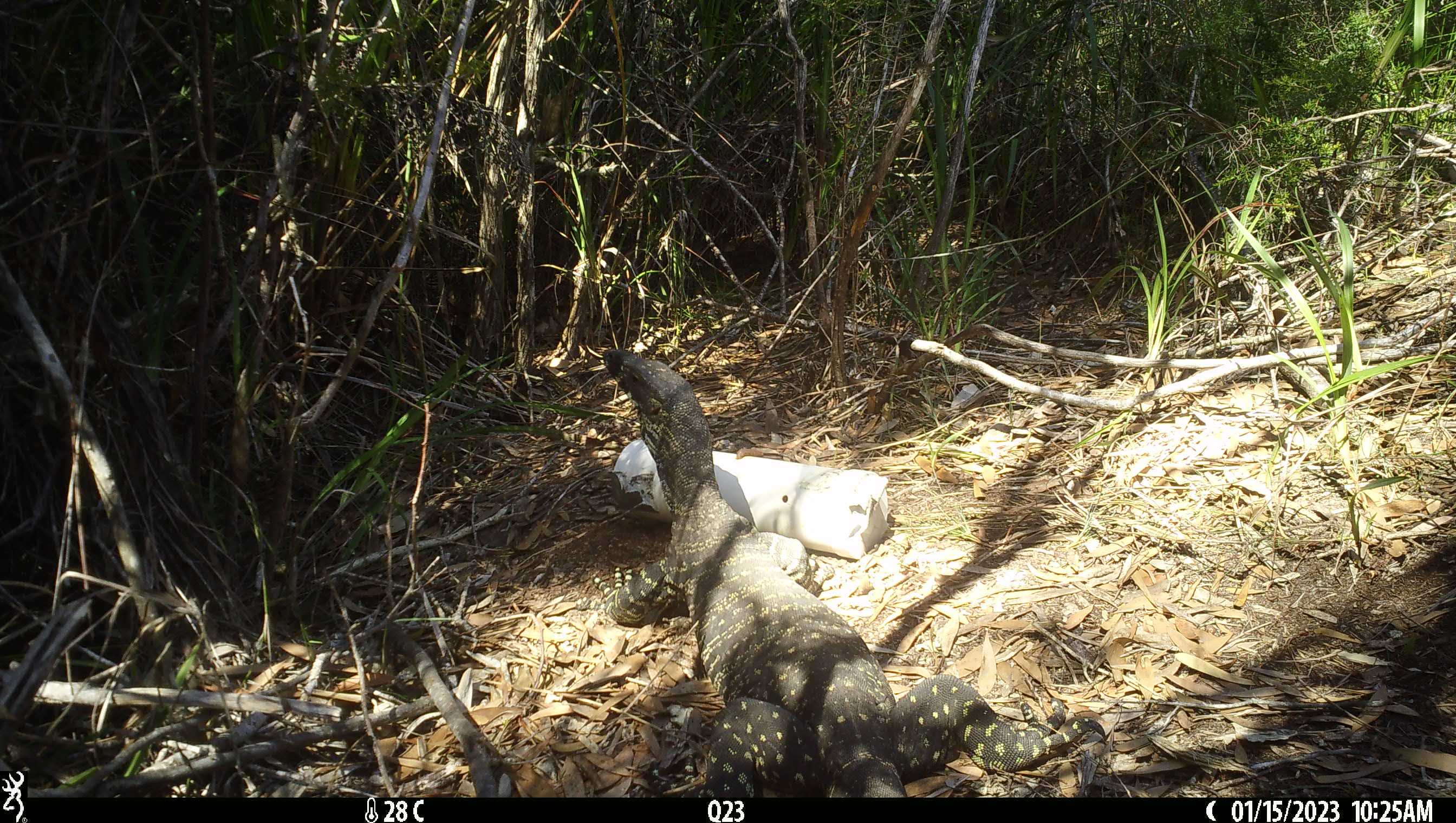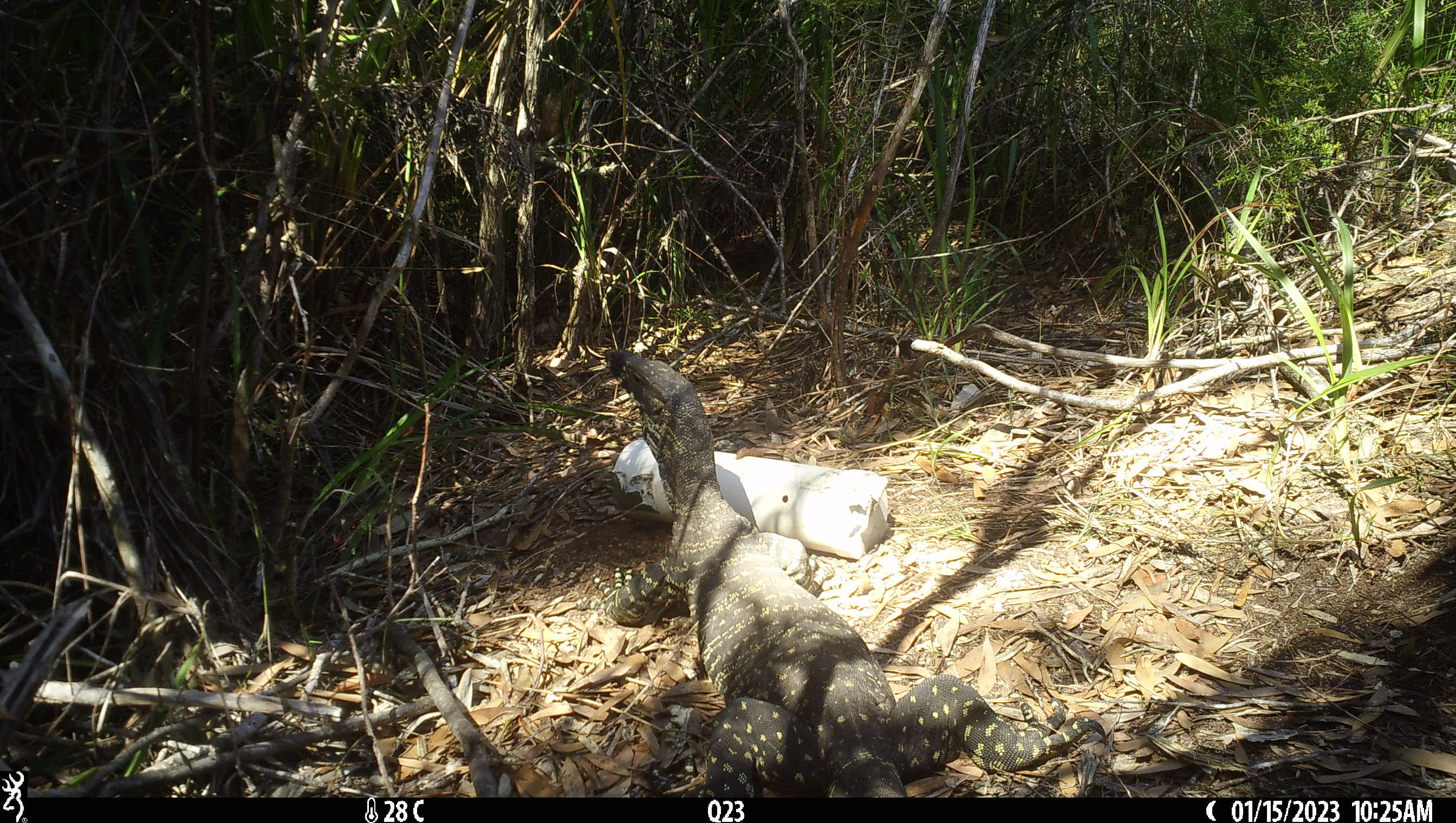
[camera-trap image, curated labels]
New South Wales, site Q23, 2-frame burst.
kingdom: Animalia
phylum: Chordata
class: Reptilia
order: Squamata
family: Varanidae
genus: Varanus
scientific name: Varanus varius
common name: lace monitor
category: goanna